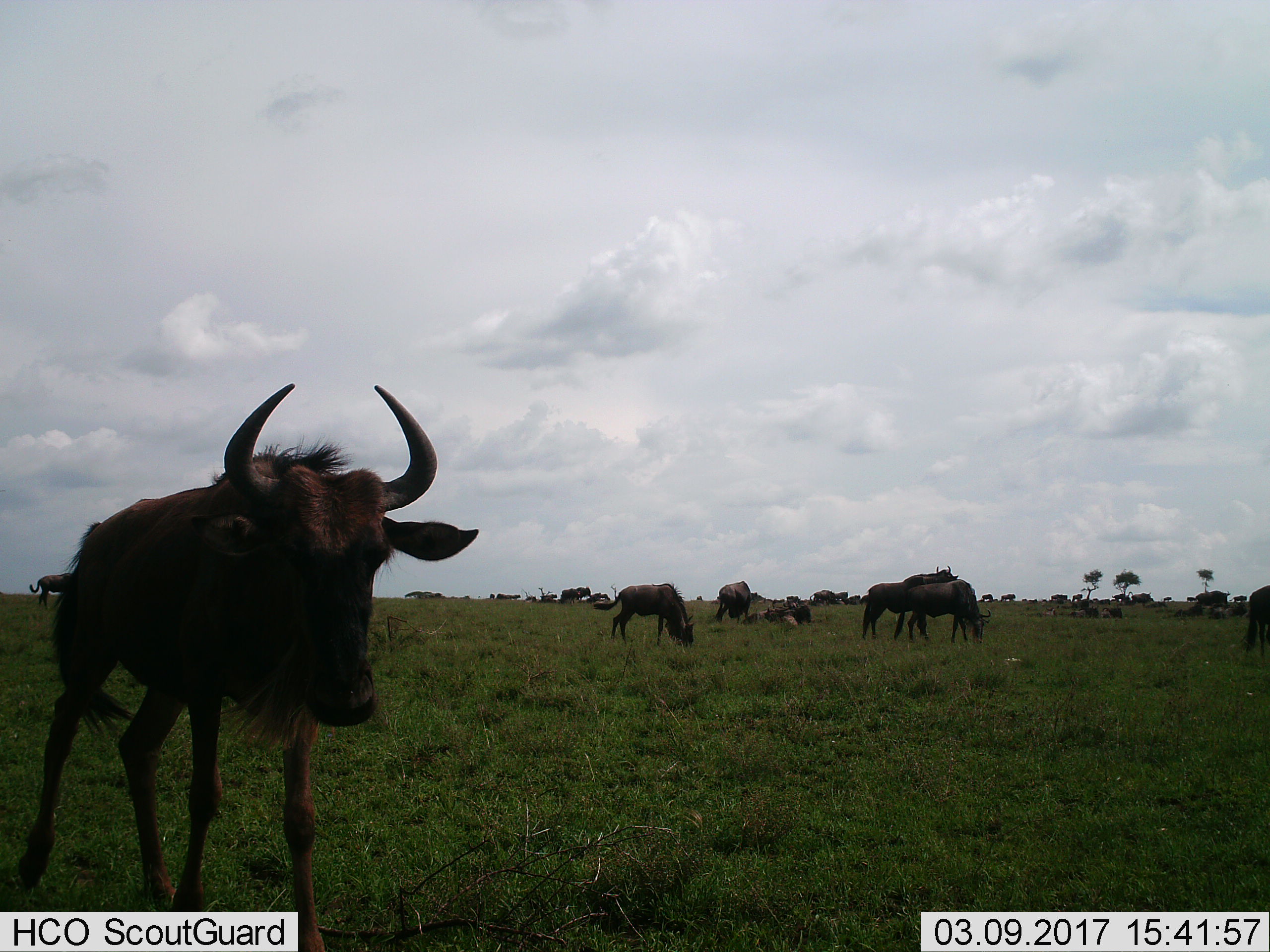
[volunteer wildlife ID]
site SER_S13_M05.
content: unidentified animal